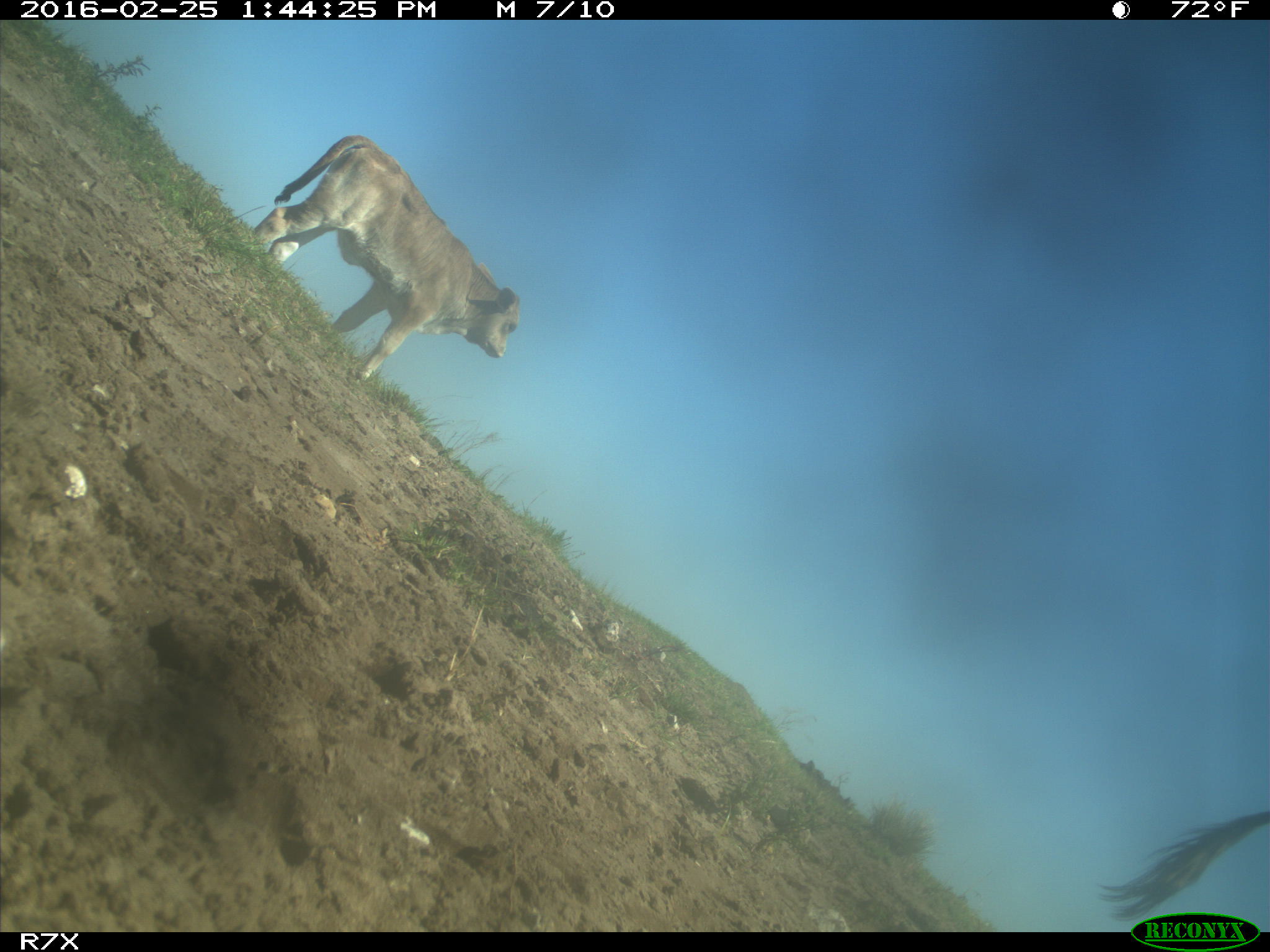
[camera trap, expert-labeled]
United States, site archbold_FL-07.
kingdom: Animalia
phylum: Chordata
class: Mammalia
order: Artiodactyla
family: Bovidae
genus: Bos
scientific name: Bos taurus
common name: domestic cow